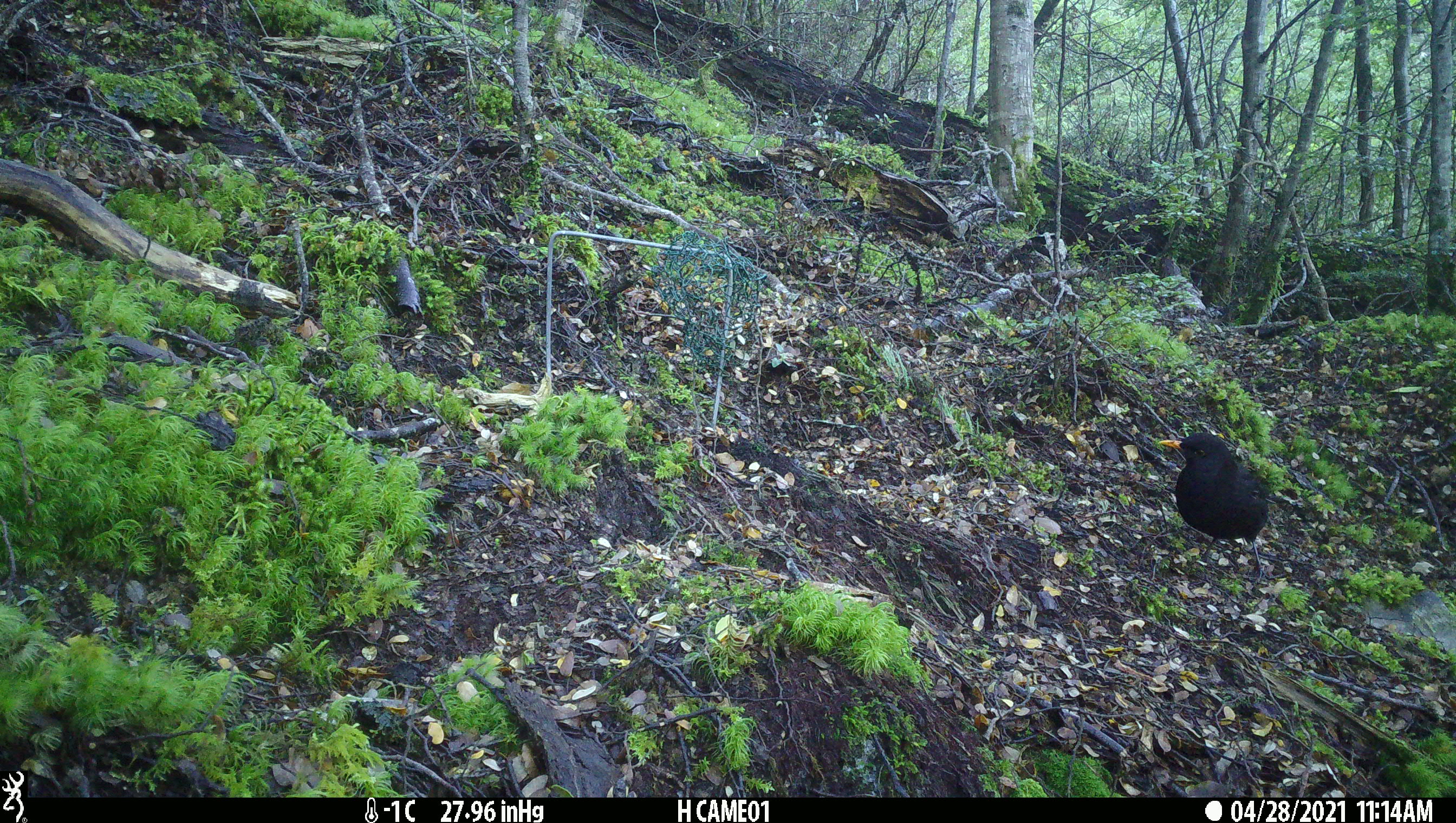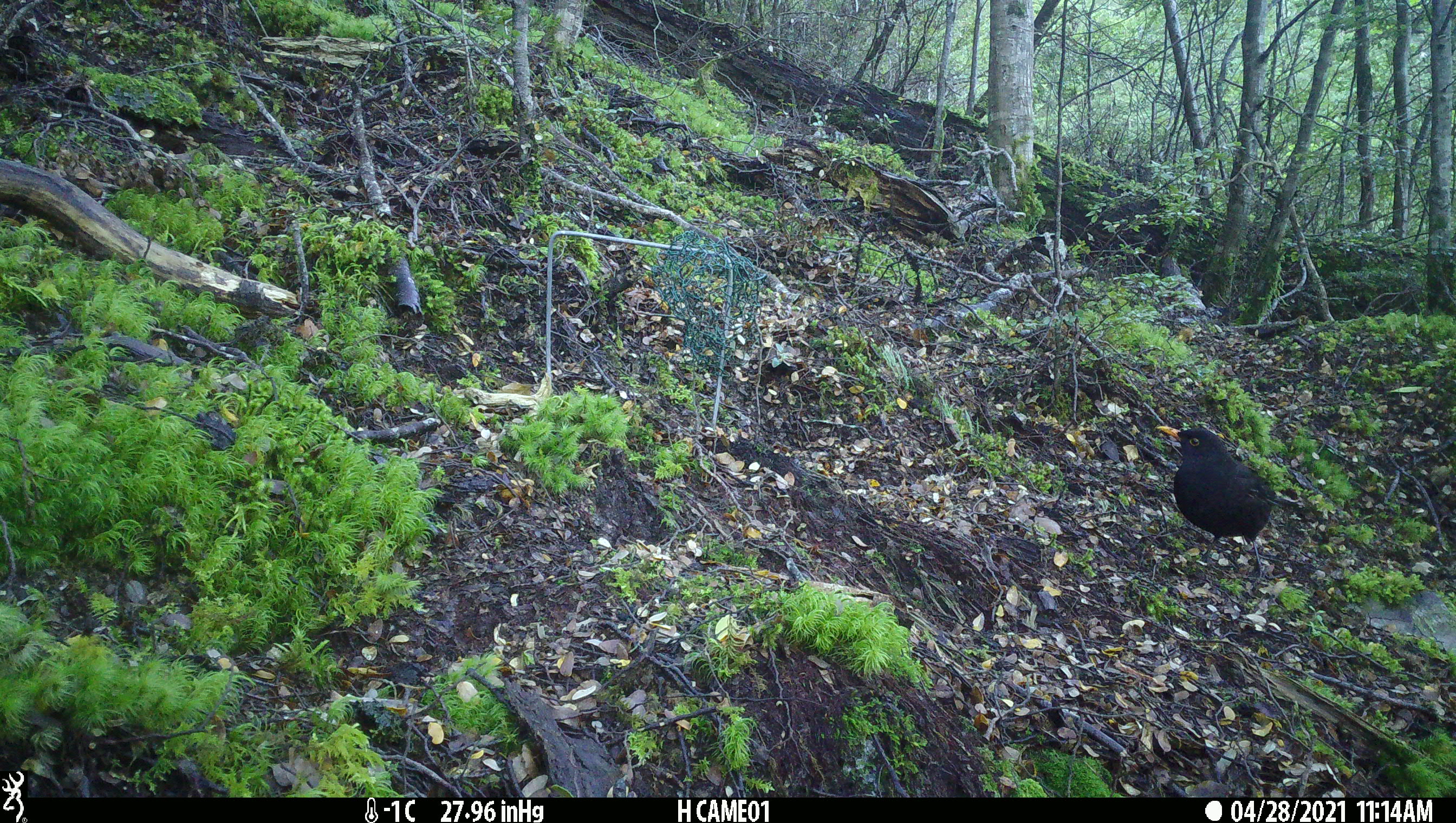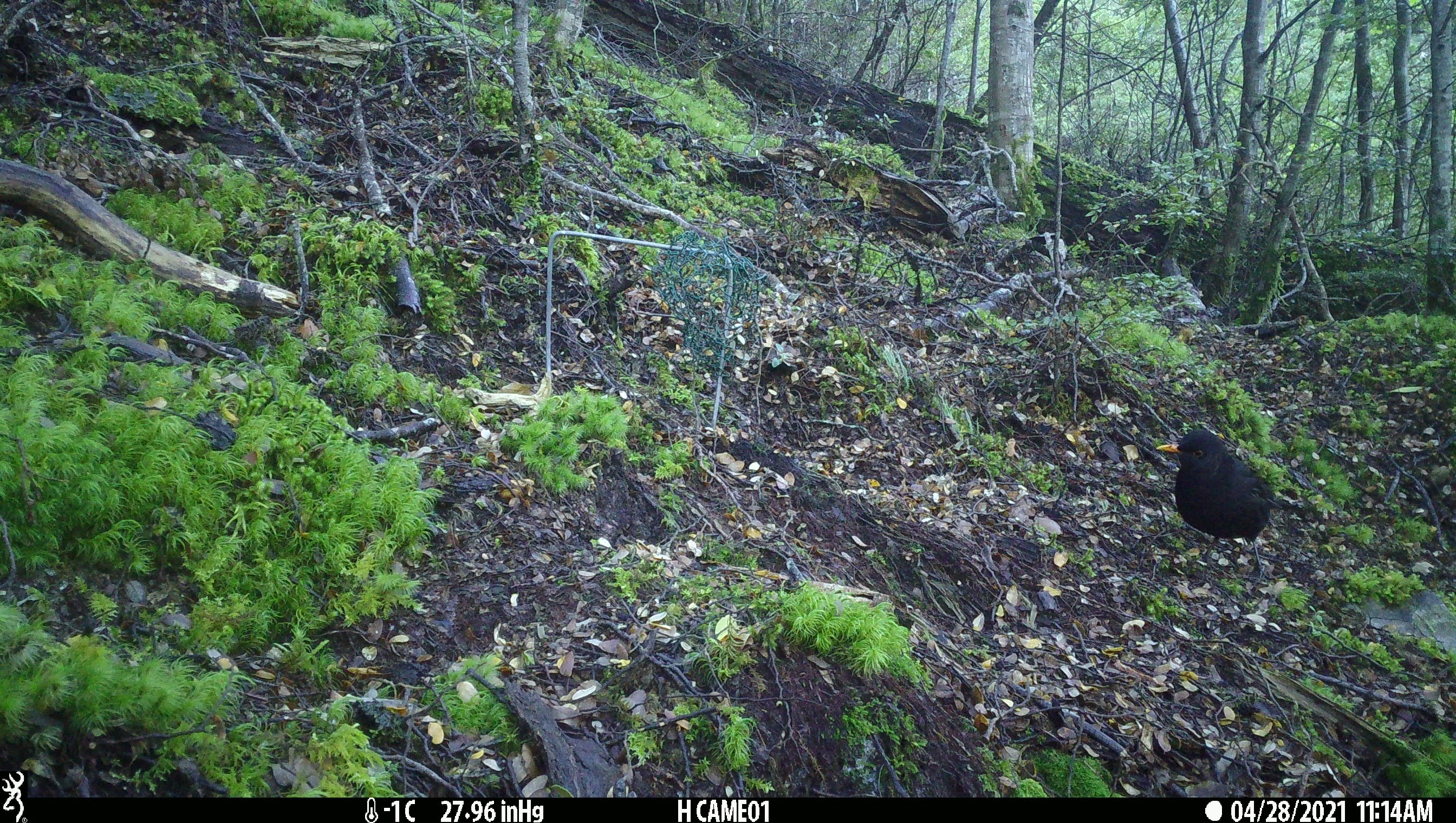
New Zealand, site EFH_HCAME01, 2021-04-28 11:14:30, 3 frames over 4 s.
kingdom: Animalia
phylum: Chordata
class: Aves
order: Passeriformes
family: Turdidae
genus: Turdus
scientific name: Turdus merula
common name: eurasian blackbird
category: blackbird